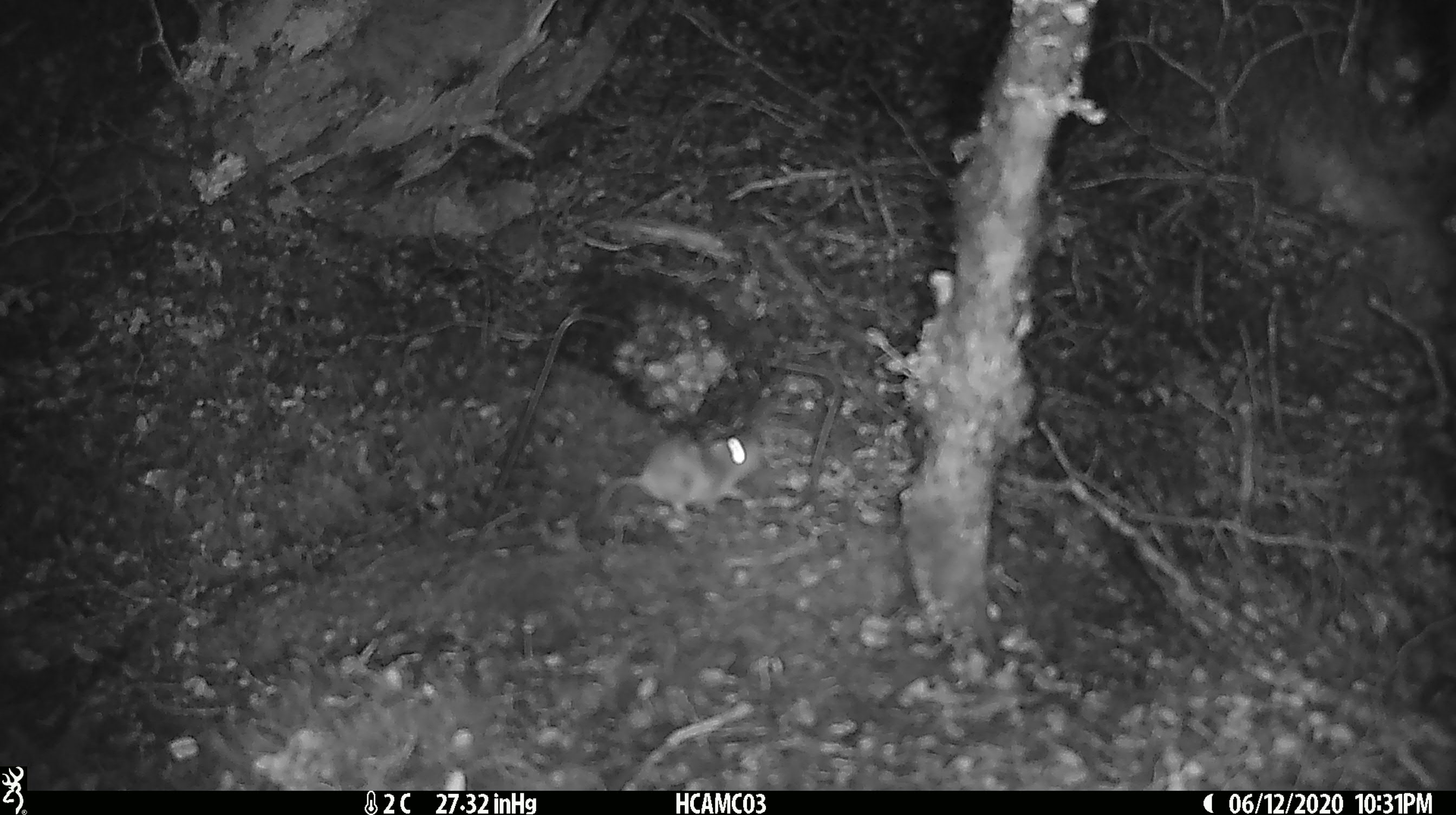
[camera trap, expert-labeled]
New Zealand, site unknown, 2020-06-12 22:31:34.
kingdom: Animalia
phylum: Chordata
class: Mammalia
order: Rodentia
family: Muridae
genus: Mus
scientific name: Mus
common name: mouse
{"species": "mouse (Mus)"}